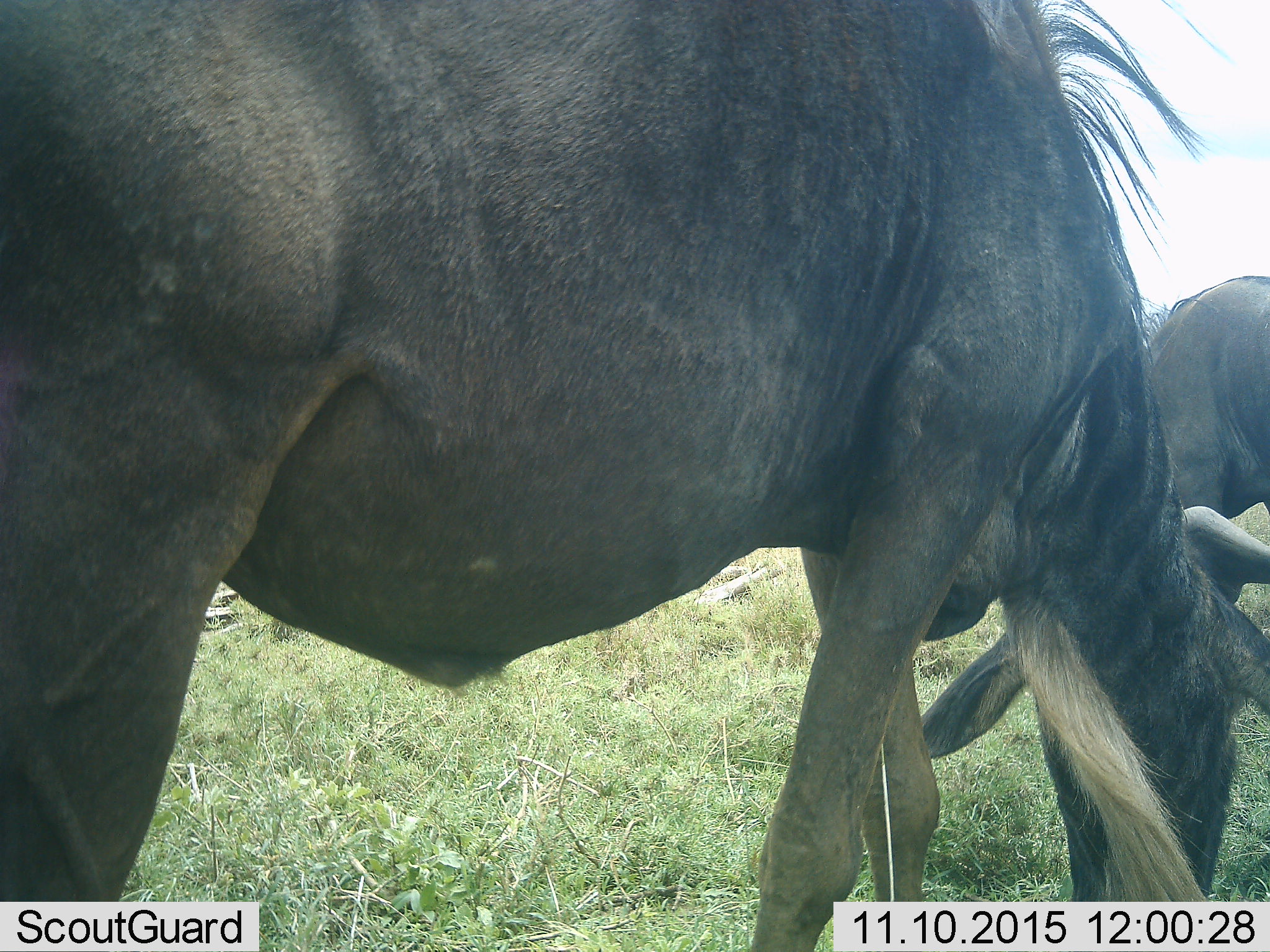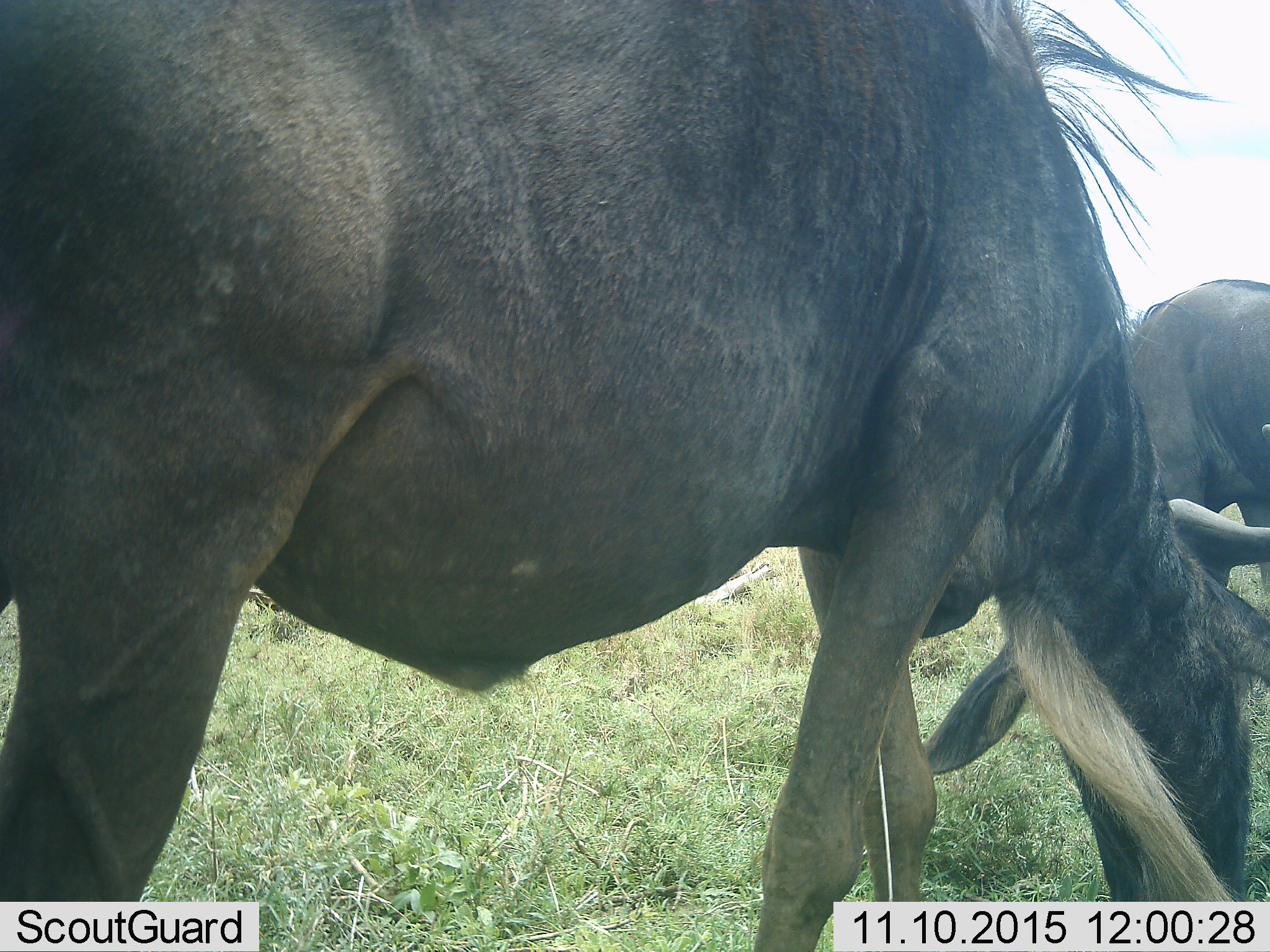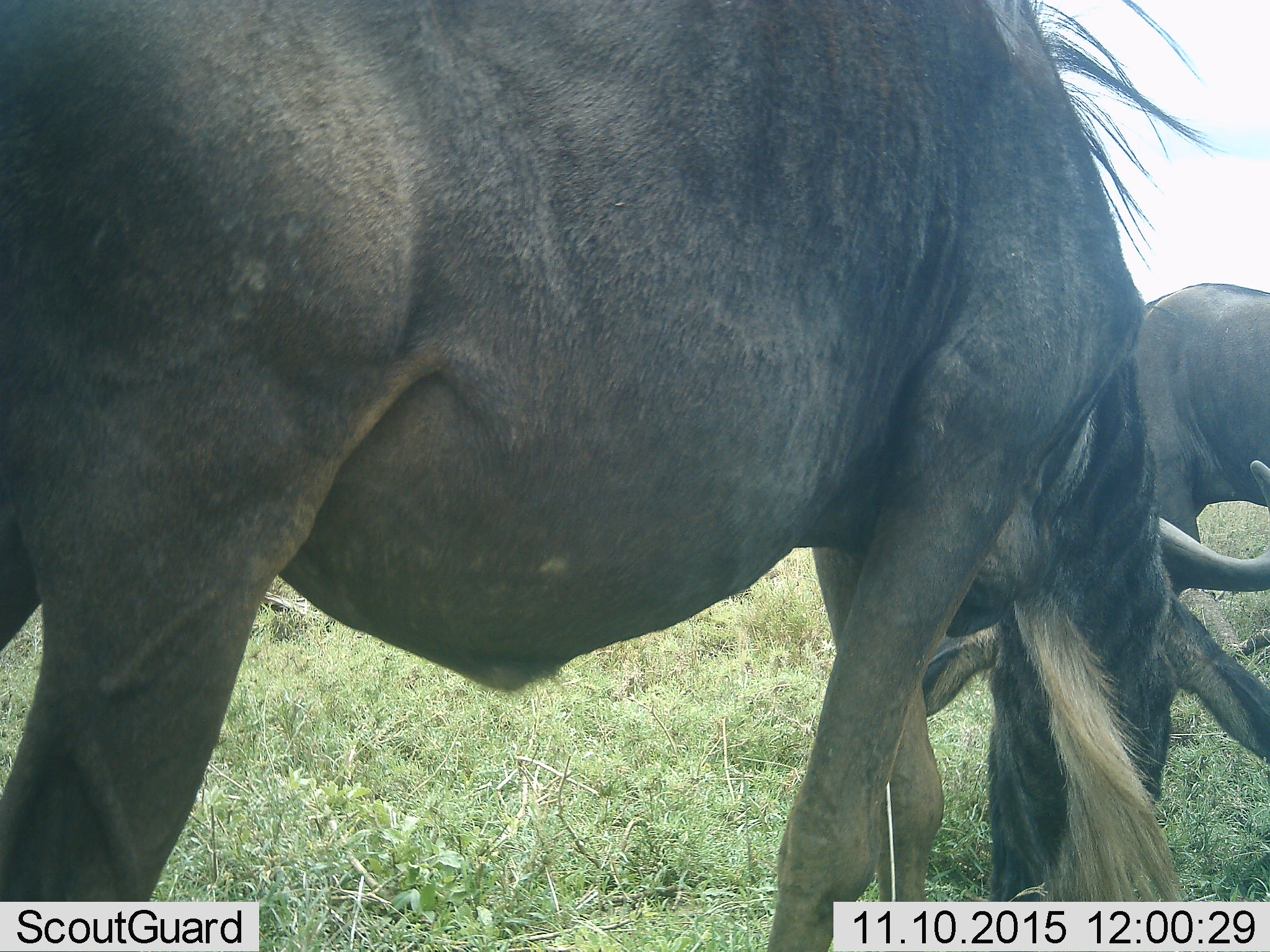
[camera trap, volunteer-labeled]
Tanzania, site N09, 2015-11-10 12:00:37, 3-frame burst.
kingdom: Animalia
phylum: Chordata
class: Mammalia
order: Artiodactyla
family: Bovidae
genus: Connochaetes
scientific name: Connochaetes taurinus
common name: blue wildebeest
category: wildebeest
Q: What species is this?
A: Wildebeest (blue wildebeest) (Connochaetes taurinus).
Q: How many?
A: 2.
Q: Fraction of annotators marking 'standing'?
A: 25%.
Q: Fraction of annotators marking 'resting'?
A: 0%.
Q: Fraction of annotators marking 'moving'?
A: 0%.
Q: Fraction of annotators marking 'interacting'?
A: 0%.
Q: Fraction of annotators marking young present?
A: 0%.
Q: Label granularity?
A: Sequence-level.